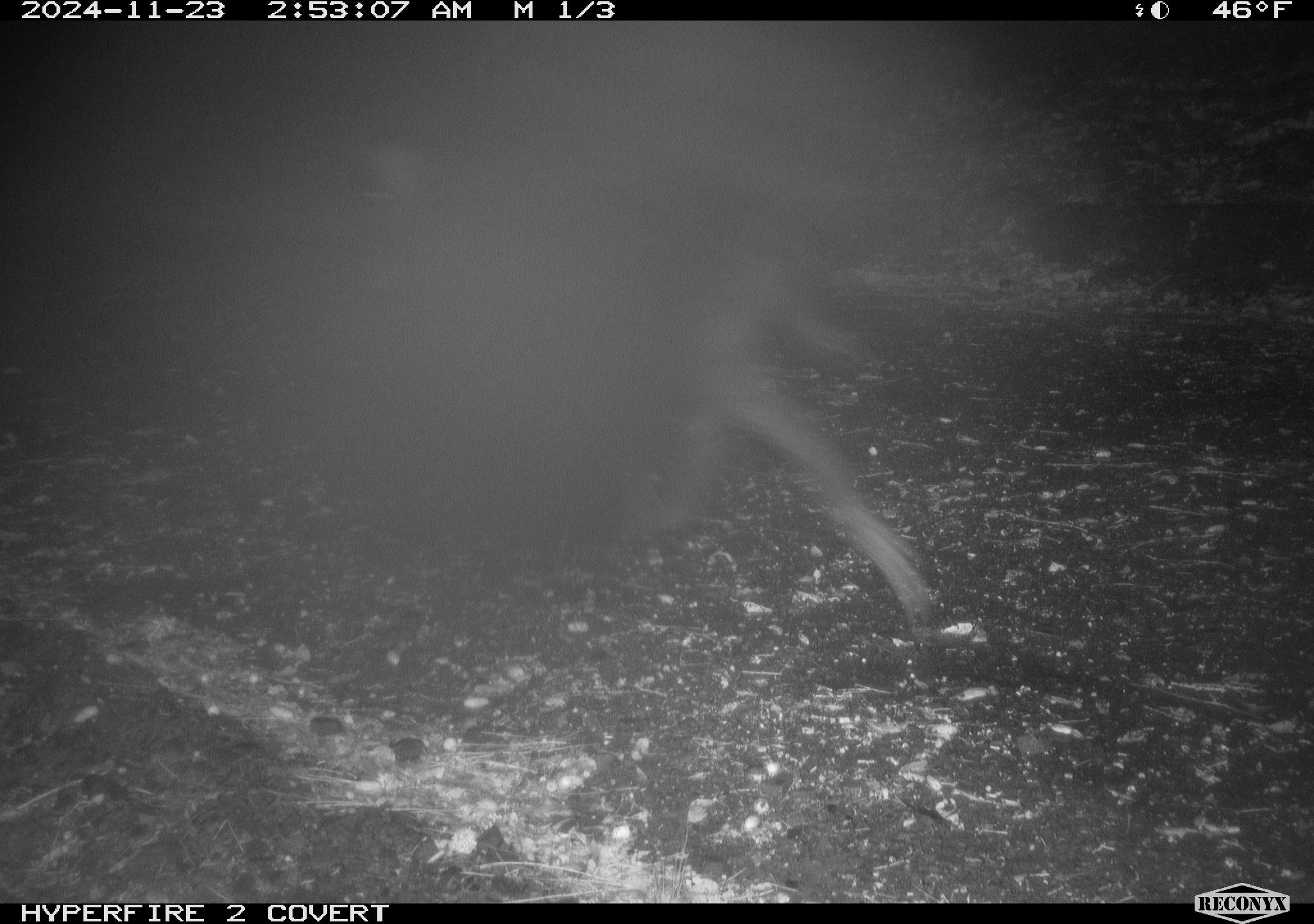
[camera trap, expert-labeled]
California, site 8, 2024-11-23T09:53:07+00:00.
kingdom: Animalia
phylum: Chordata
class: Mammalia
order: Artiodactyla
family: Cervidae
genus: Odocoileus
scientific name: Odocoileus hemionus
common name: mule deer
Mule deer (Odocoileus hemionus).